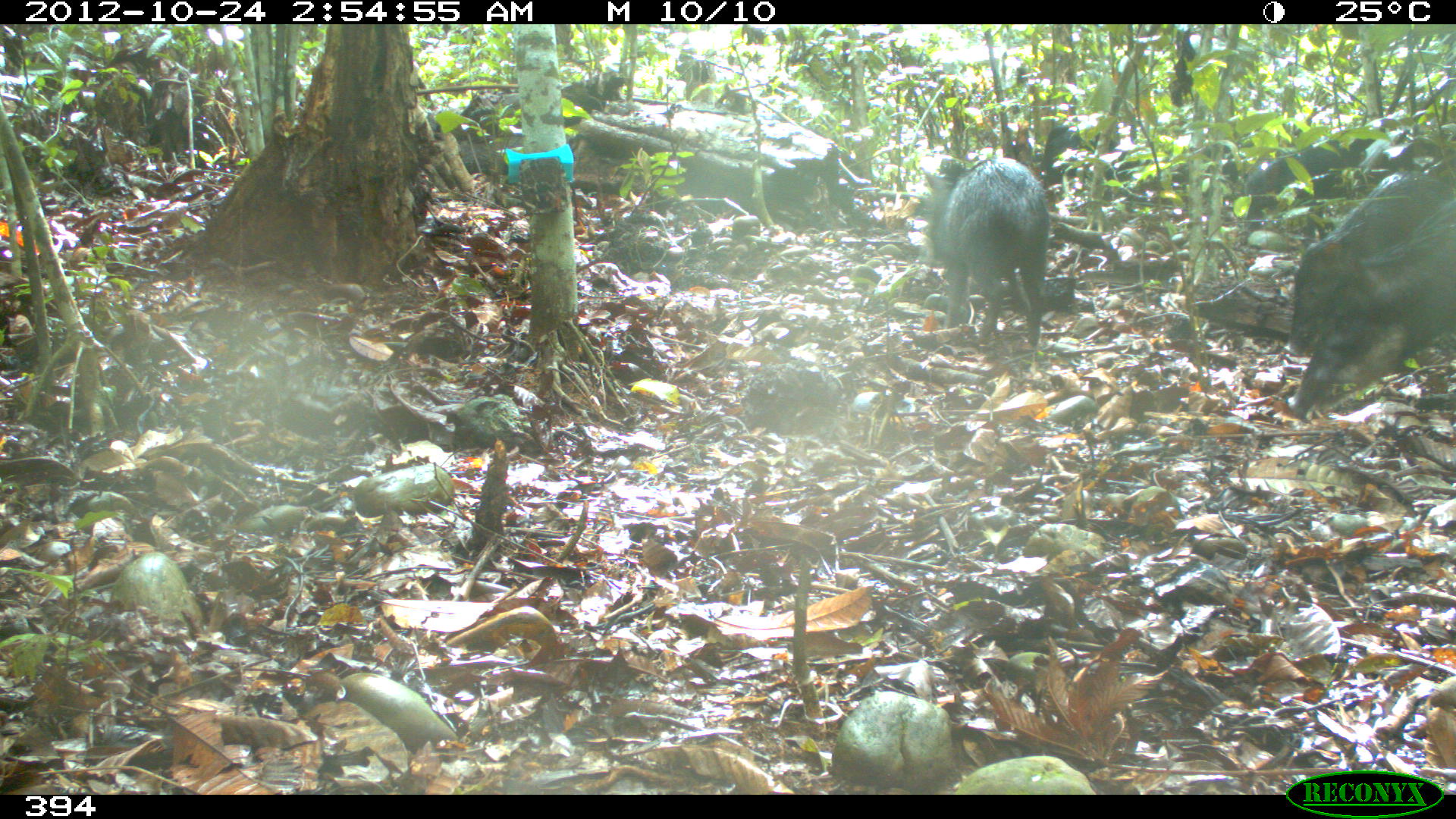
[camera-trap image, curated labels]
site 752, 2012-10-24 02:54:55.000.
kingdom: Animalia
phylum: Chordata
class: Mammalia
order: Artiodactyla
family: Tayassuidae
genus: Tayassu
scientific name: Tayassu pecari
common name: white-lipped peccary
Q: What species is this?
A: Tayassu pecari (white-lipped peccary).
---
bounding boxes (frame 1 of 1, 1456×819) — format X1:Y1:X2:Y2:
tayassu pecari: 1286:186:1456:420; 1285:152:1456:354; 1235:121:1438:246; 923:157:1049:343; 1038:123:1117:196